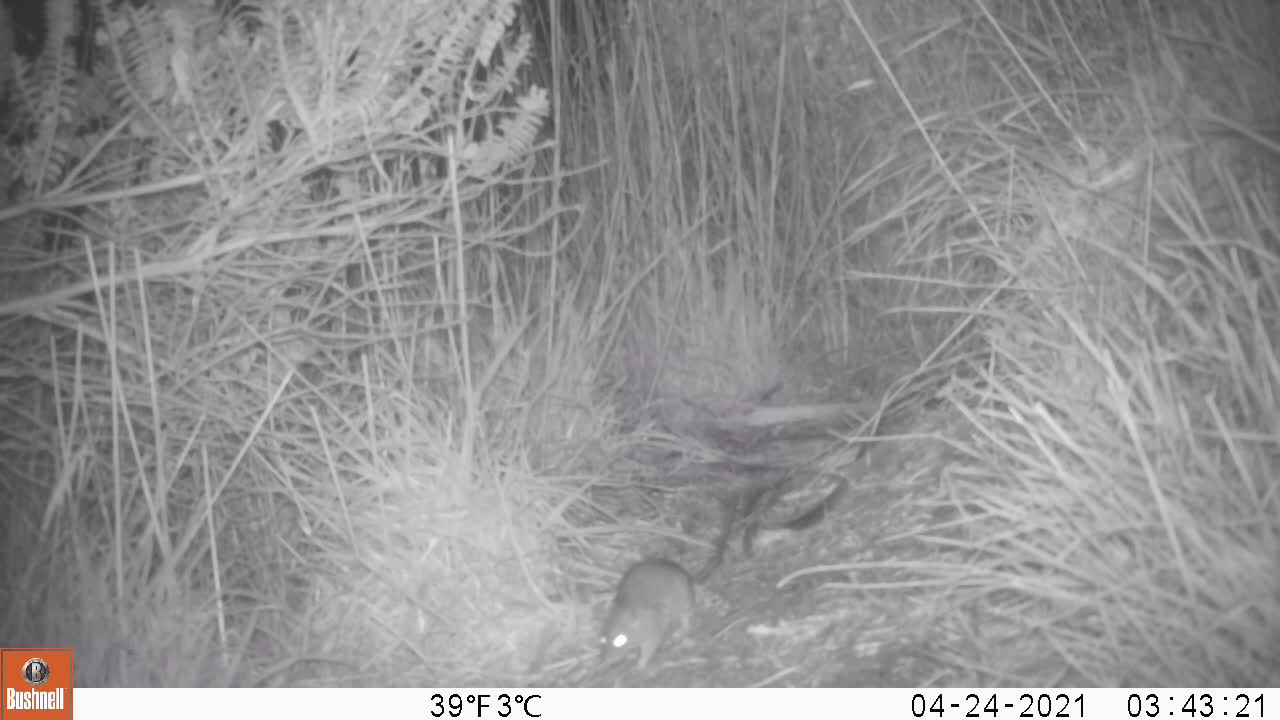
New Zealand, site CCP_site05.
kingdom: Animalia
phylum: Chordata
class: Mammalia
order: Rodentia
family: Muridae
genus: Rattus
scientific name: Rattus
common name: rat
Rat (Rattus).